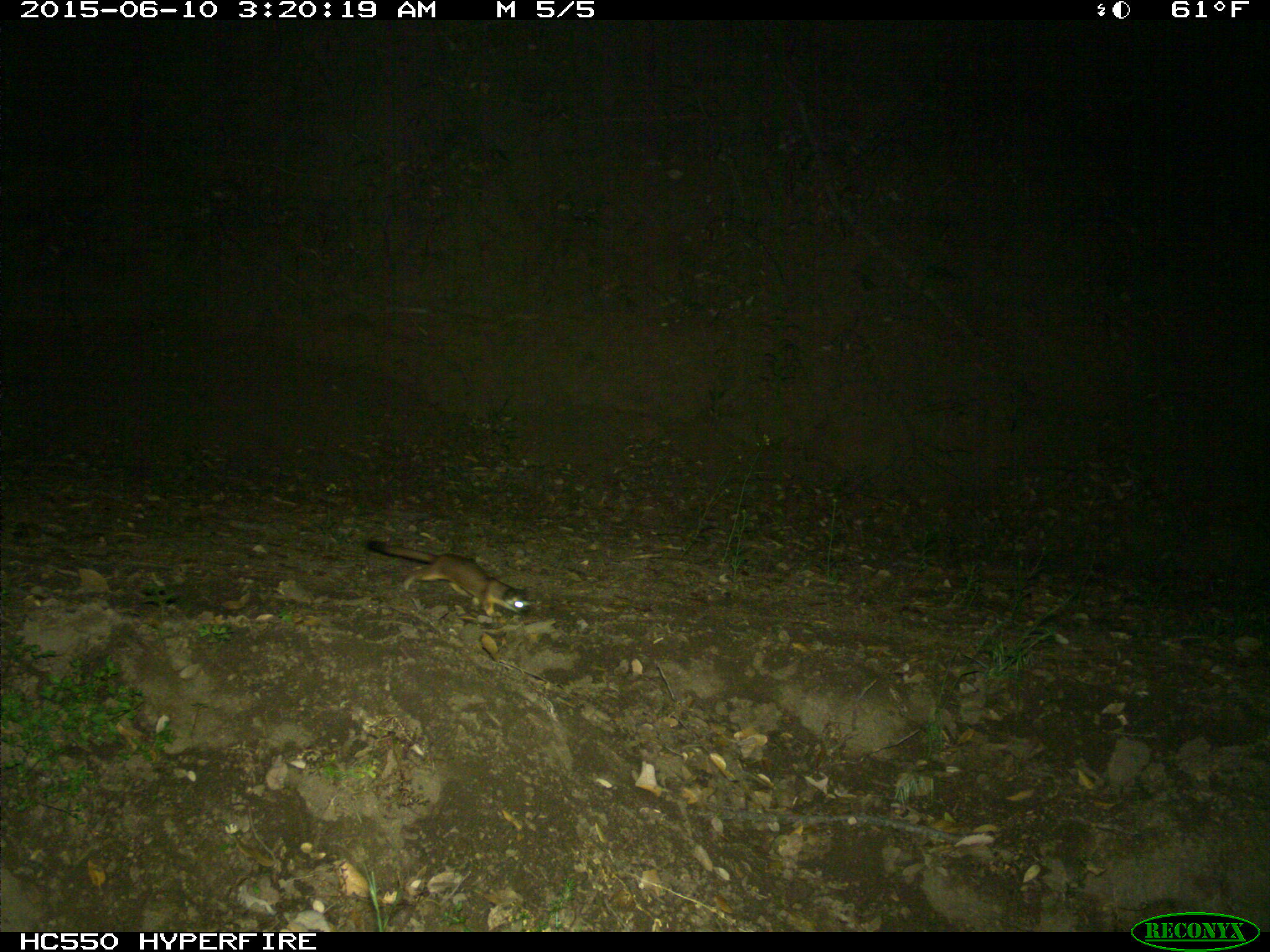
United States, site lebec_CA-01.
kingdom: Animalia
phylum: Chordata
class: Mammalia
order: Carnivora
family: Mustelidae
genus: Neogale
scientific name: Neogale frenata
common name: long-tailed weasel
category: mustela frenata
Mustela frenata (long-tailed weasel) (Neogale frenata).